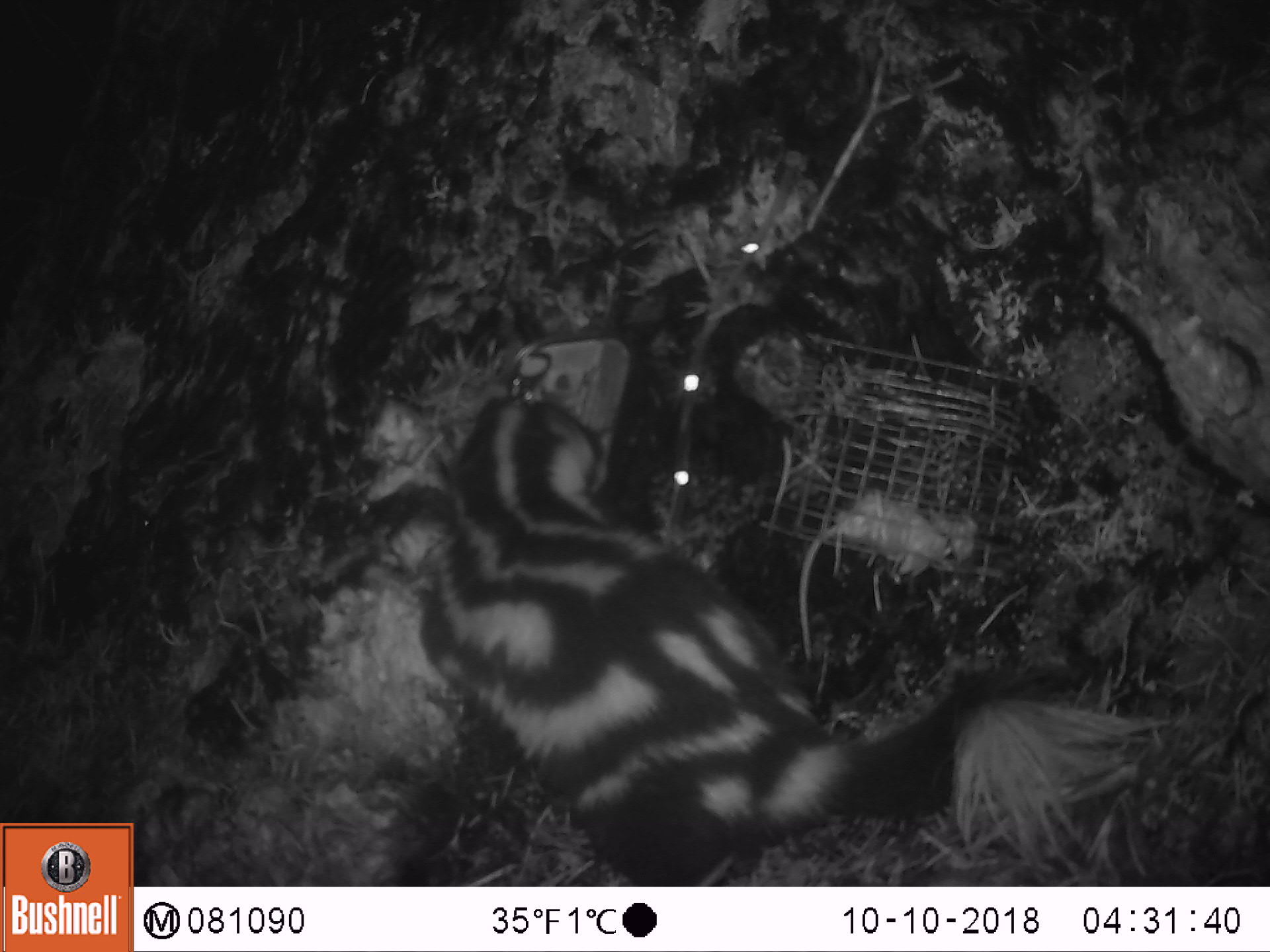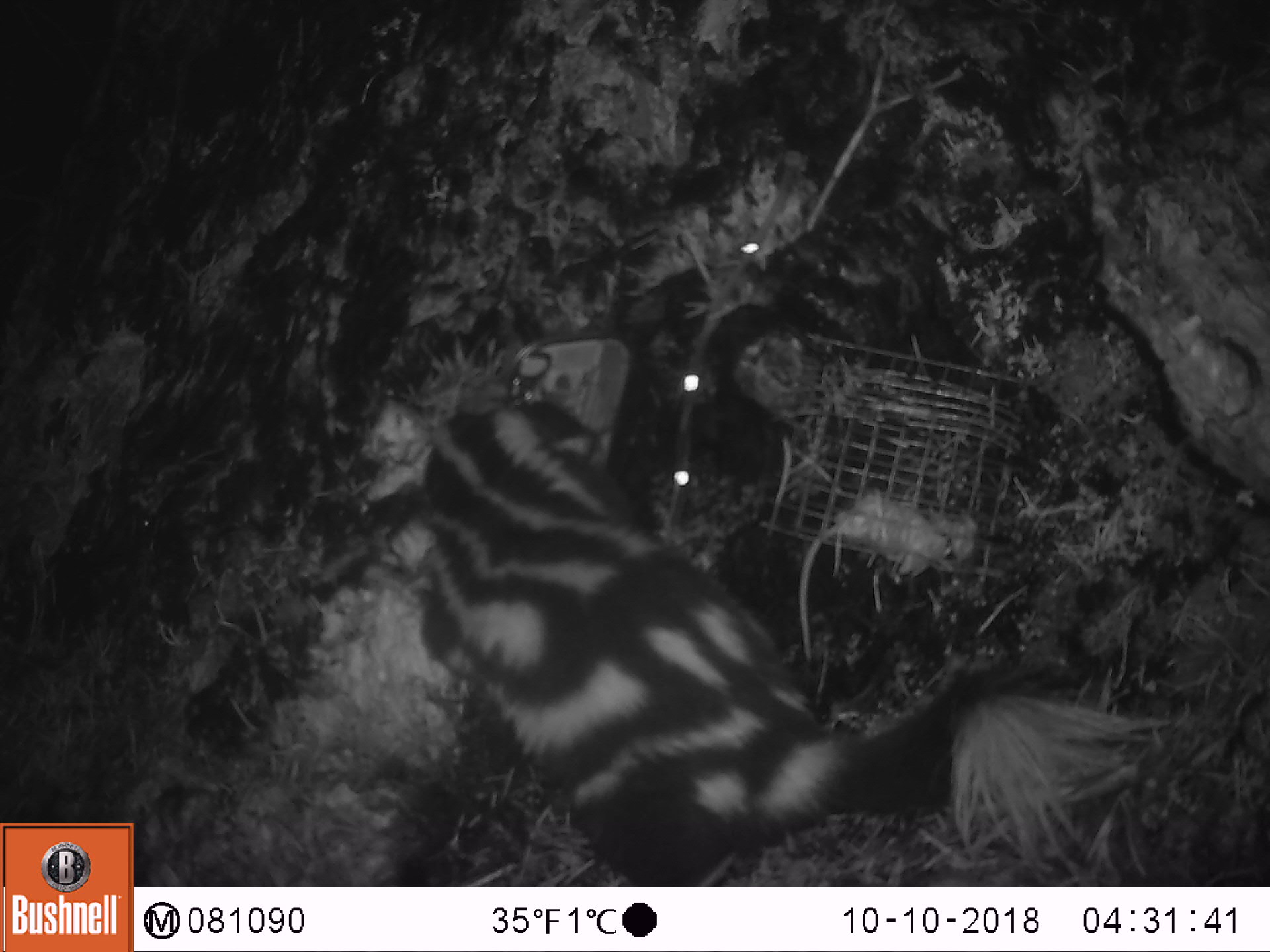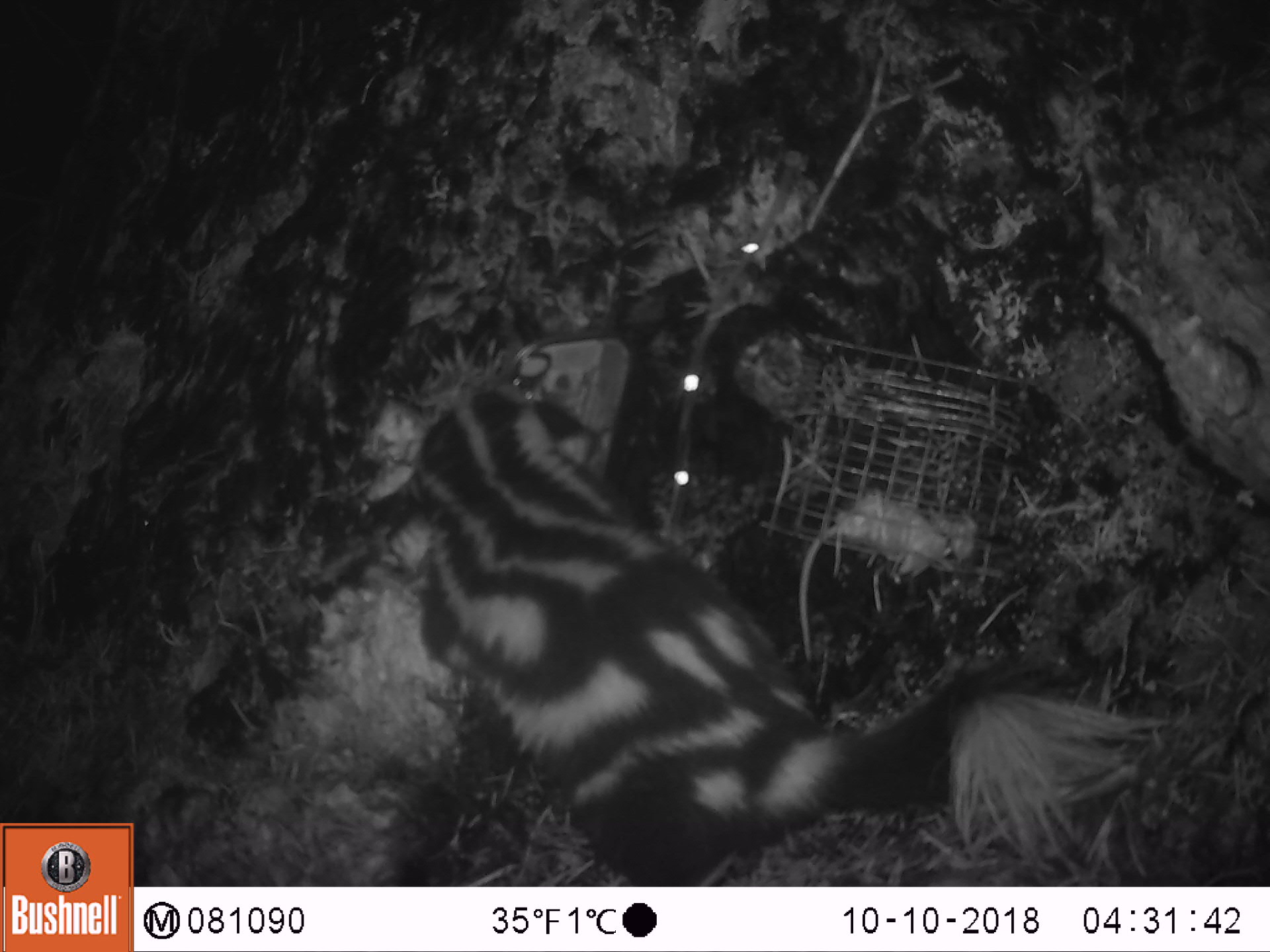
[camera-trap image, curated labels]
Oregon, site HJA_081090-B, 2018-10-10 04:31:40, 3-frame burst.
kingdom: Animalia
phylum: Chordata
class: Mammalia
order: Carnivora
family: Mephitidae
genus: Spilogale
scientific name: Spilogale gracilis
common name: western spotted skunk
Western spotted skunk (Spilogale gracilis).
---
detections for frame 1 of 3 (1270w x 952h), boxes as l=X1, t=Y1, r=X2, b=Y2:
western spotted skunk: l=389, t=377, r=1182, b=882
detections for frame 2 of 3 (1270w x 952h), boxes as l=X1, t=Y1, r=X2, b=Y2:
western spotted skunk: l=364, t=388, r=1190, b=881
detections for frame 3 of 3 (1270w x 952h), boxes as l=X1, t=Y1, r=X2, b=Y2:
western spotted skunk: l=370, t=378, r=1210, b=864